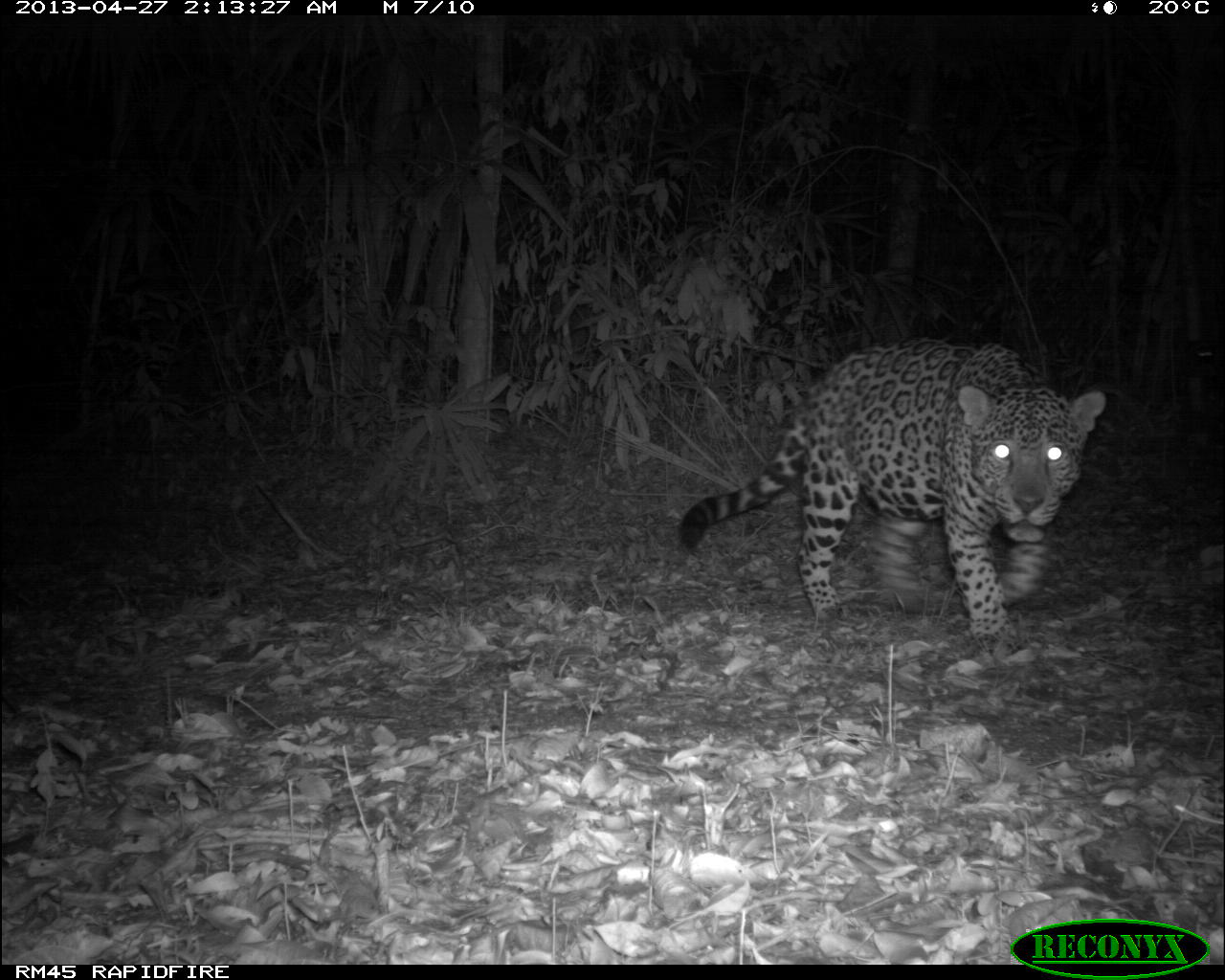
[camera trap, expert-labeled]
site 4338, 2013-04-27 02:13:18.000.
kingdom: Animalia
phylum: Chordata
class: Mammalia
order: Carnivora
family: Felidae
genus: Panthera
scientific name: Panthera onca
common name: jaguar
Panthera onca (jaguar), count 1, sex male.